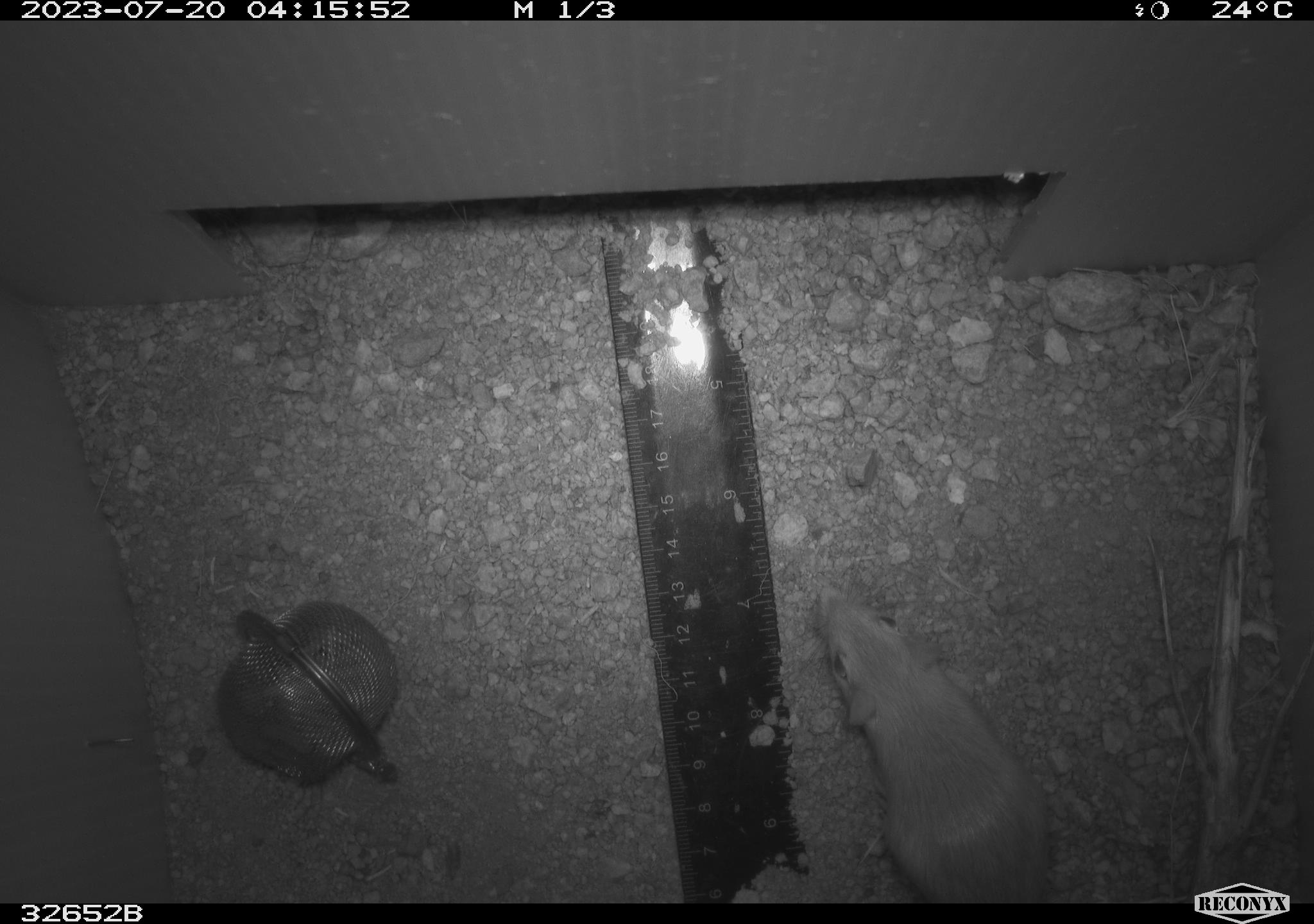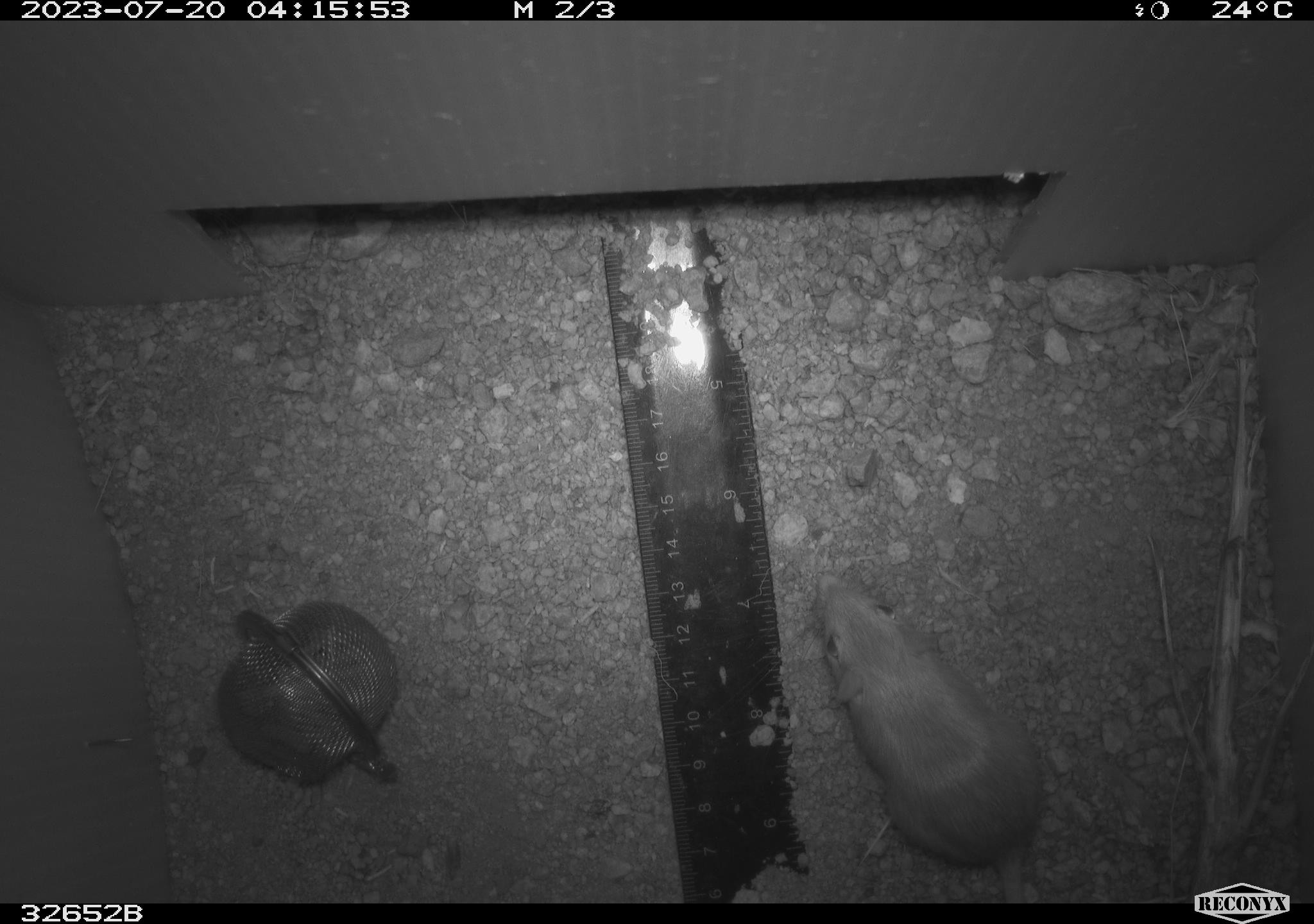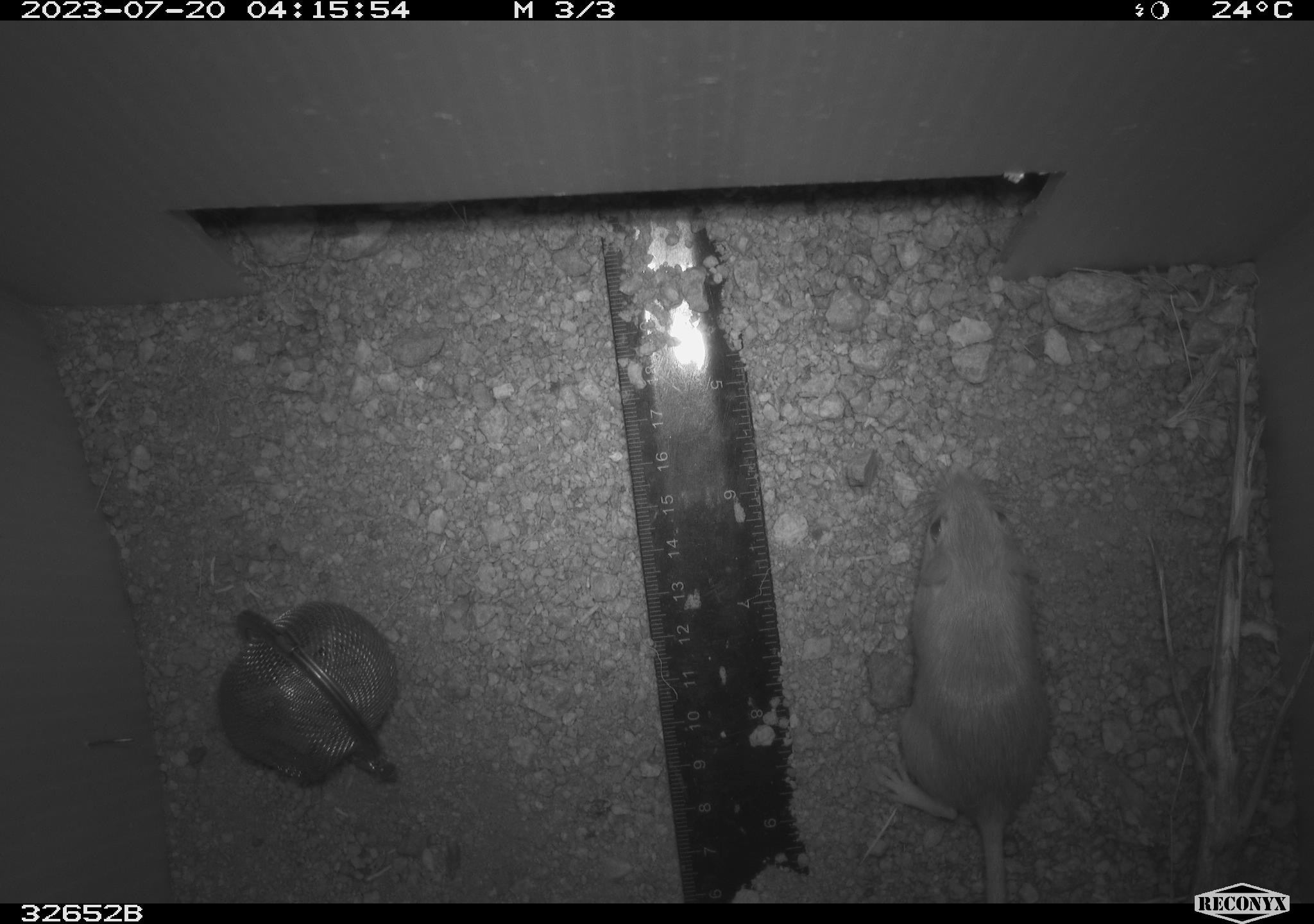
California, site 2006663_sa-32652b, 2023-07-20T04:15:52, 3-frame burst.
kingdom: Animalia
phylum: Chordata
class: Mammalia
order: Rodentia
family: Heteromyidae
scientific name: Heteromyidae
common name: kangaroo rats and pocket mice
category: heteromyidae family